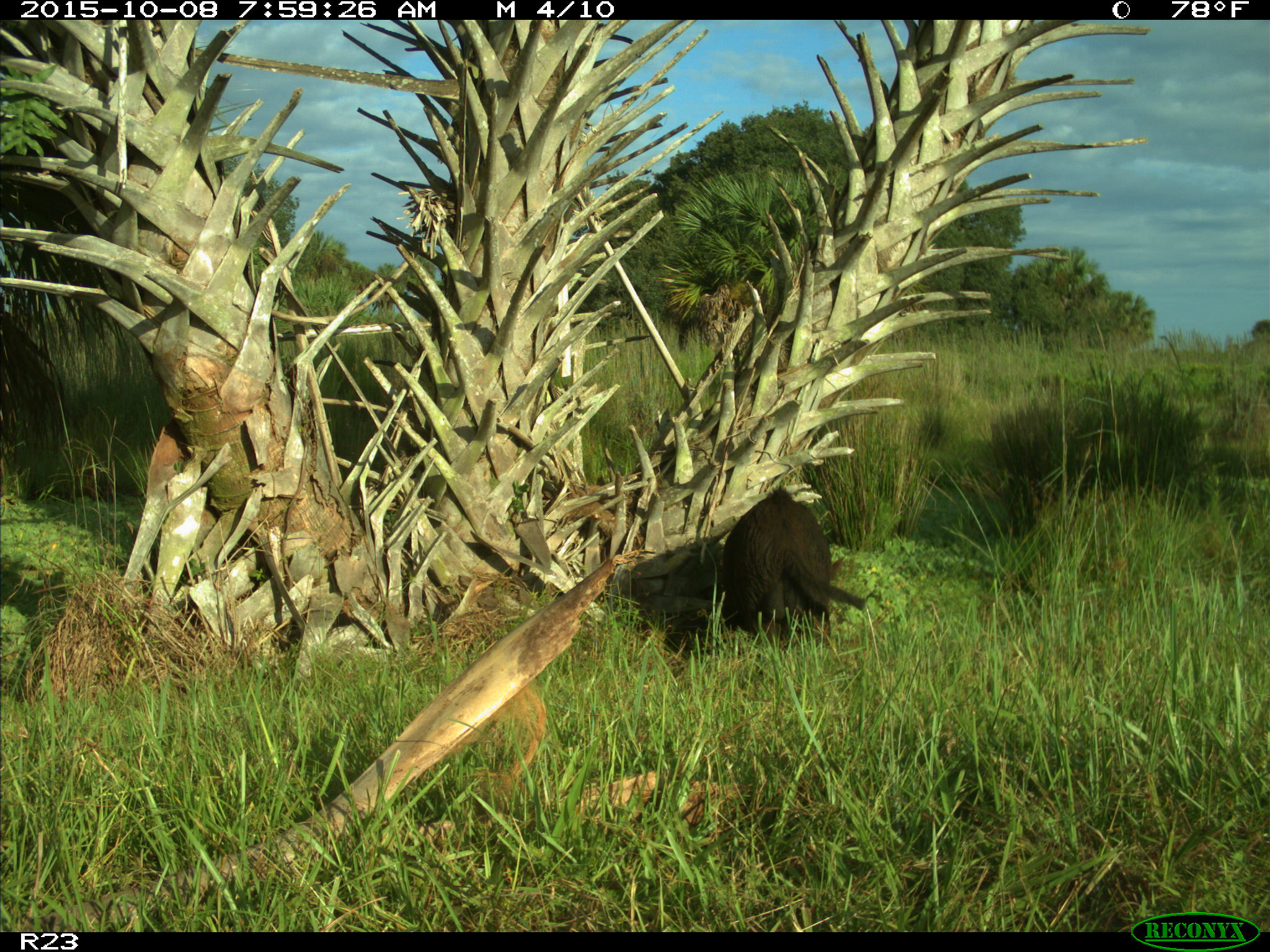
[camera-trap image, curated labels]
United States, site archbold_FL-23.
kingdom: Animalia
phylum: Chordata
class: Mammalia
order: Artiodactyla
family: Suidae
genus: Sus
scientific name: Sus scrofa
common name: wild boar